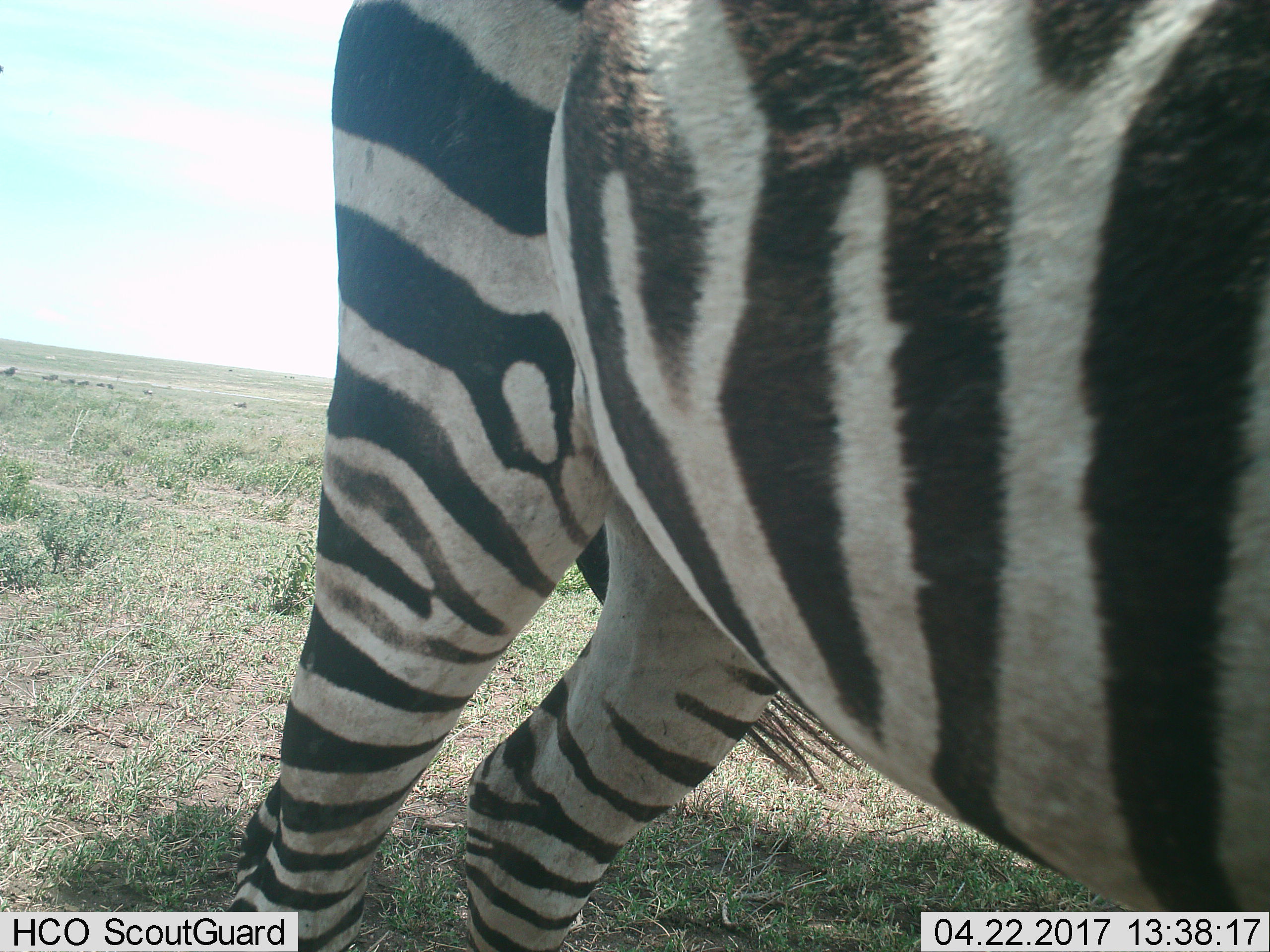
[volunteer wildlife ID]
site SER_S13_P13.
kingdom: Animalia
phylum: Chordata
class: Mammalia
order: Perissodactyla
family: Equidae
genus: Equus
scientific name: Equus quagga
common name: plains zebra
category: zebraplains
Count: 1.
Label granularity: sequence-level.